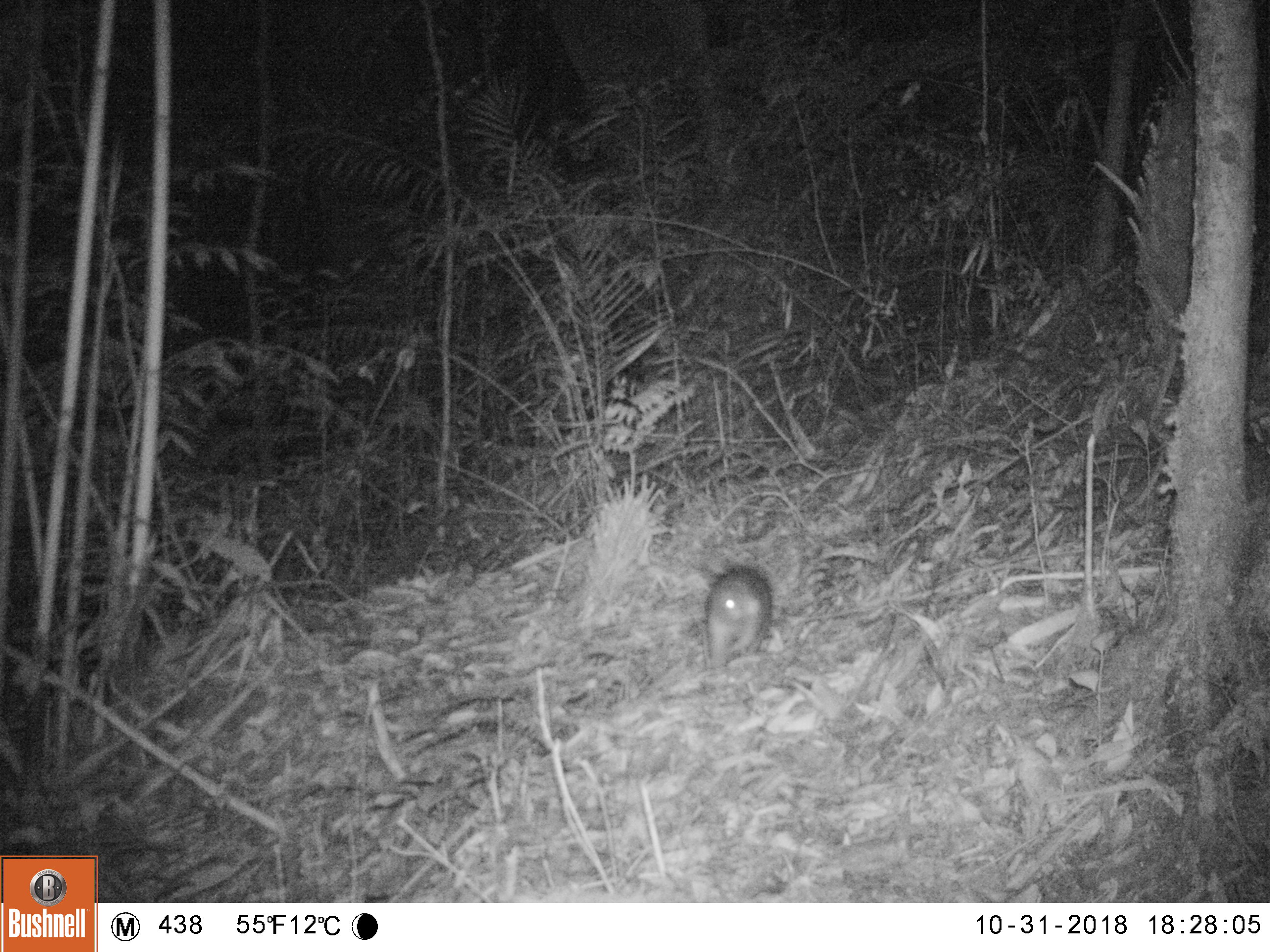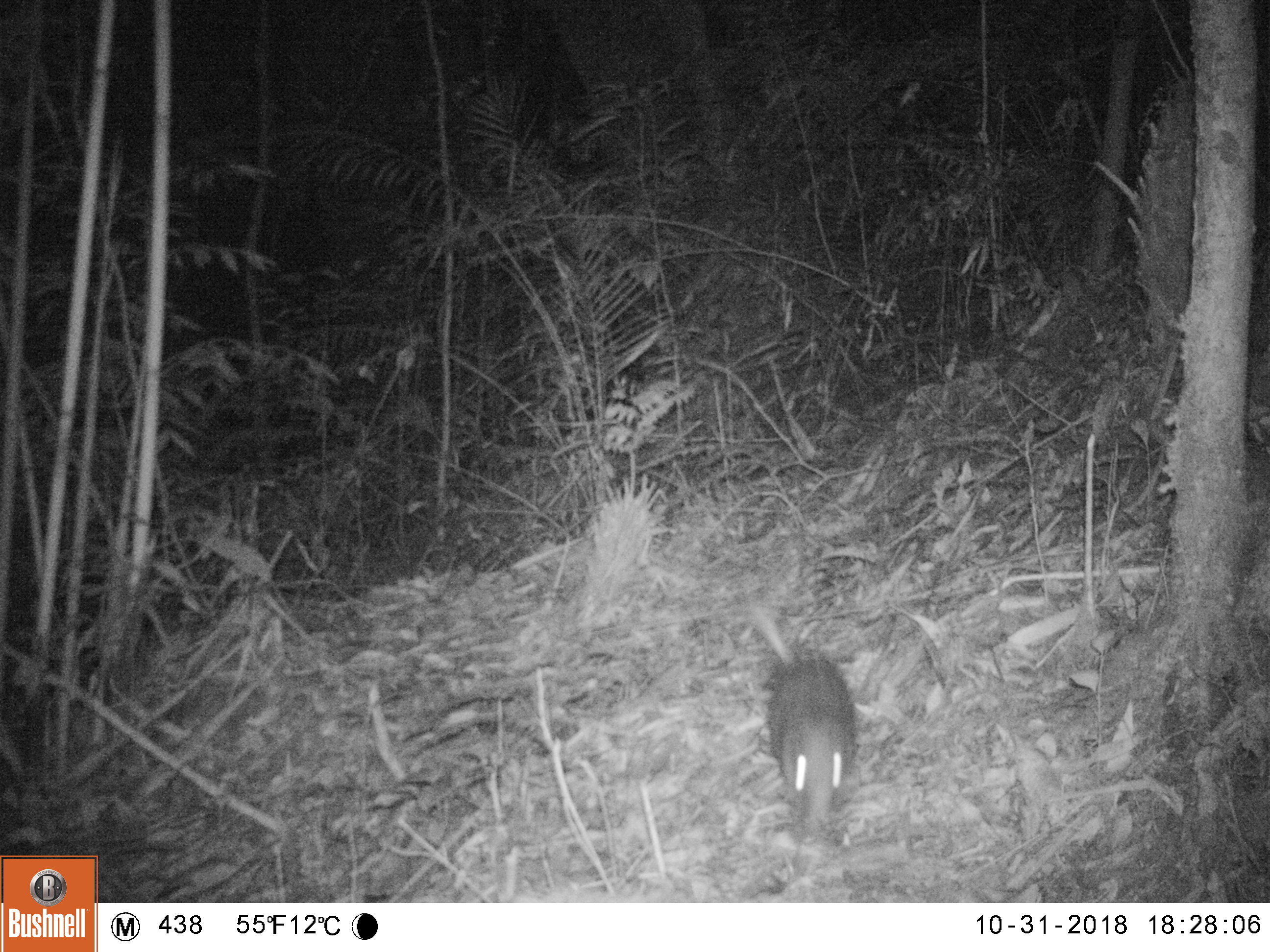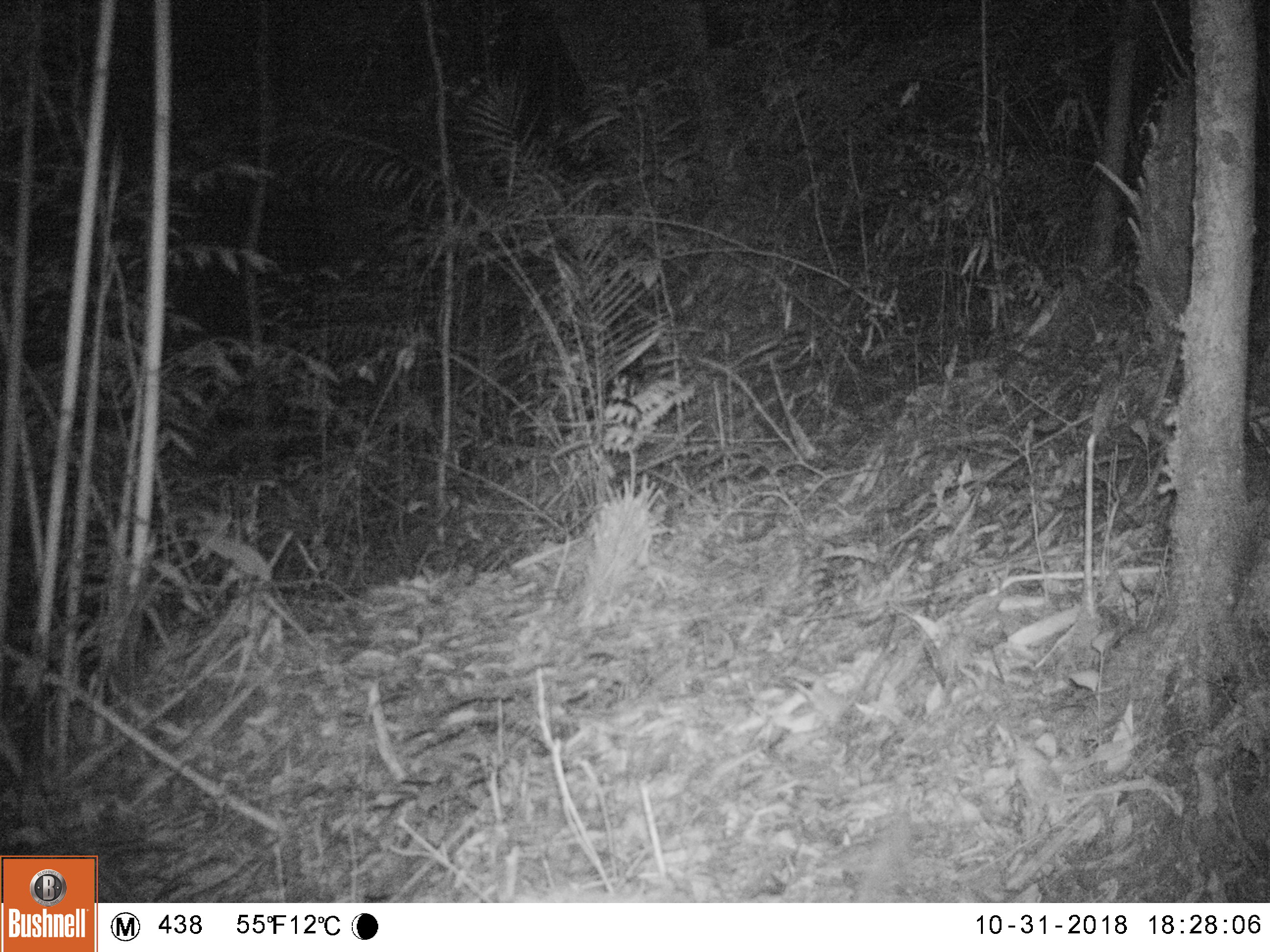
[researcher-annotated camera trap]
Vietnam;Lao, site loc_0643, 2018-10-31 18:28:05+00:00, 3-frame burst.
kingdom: Animalia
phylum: Chordata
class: Mammalia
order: Rodentia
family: Hystricidae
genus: Atherurus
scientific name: Atherurus macrourus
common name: asiatic brush-tailed porcupine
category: asiatic brush tailed porcupine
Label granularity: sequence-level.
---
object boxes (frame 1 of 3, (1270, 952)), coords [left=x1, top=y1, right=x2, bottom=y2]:
asiatic brush tailed porcupine: [left=702, top=562, right=775, bottom=669]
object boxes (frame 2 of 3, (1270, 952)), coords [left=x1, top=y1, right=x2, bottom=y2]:
asiatic brush tailed porcupine: [left=746, top=604, right=859, bottom=825]